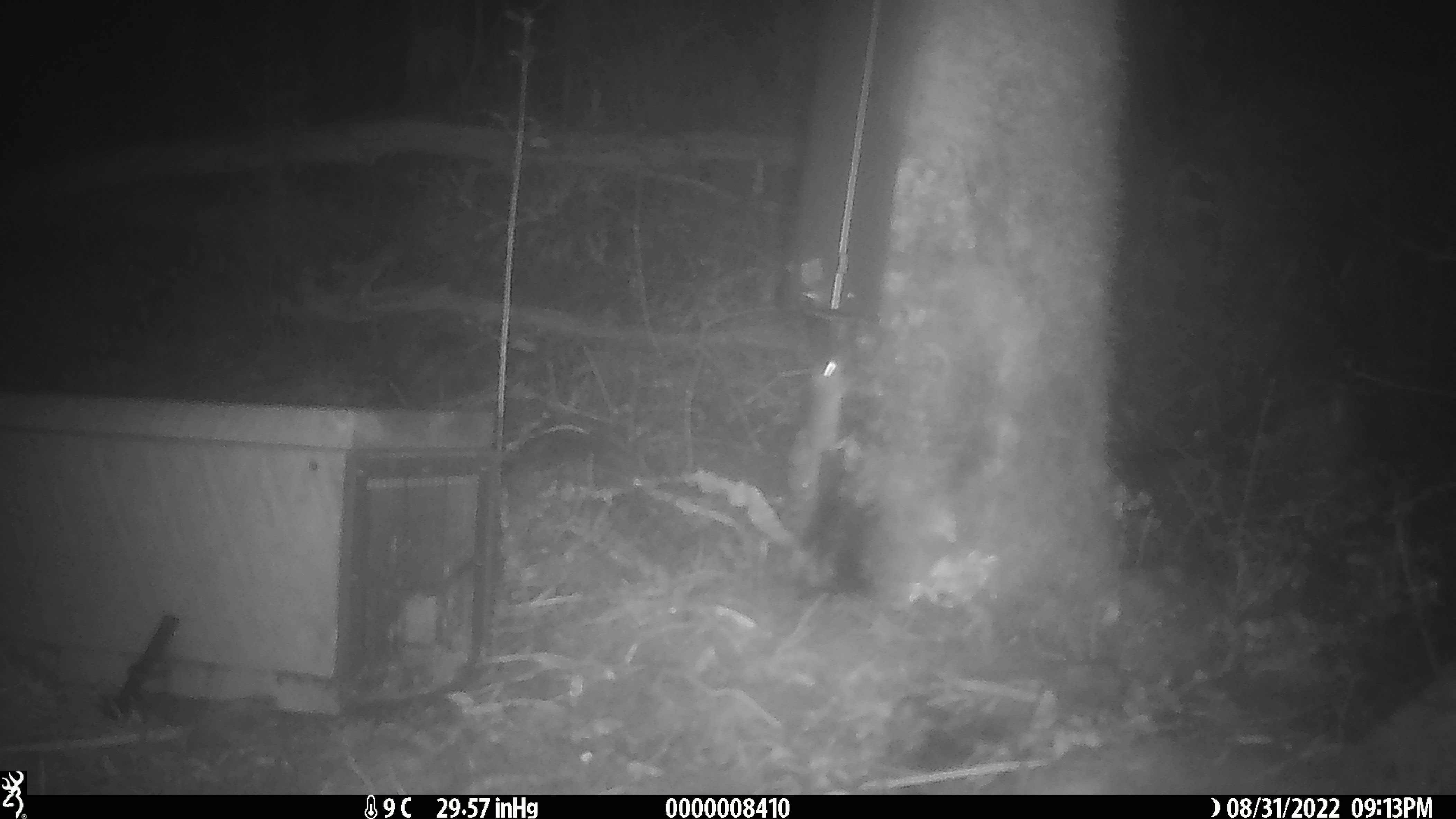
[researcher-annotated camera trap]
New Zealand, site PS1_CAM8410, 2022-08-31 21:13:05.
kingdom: Animalia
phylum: Chordata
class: Mammalia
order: Rodentia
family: Muridae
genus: Mus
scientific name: Mus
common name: mouse